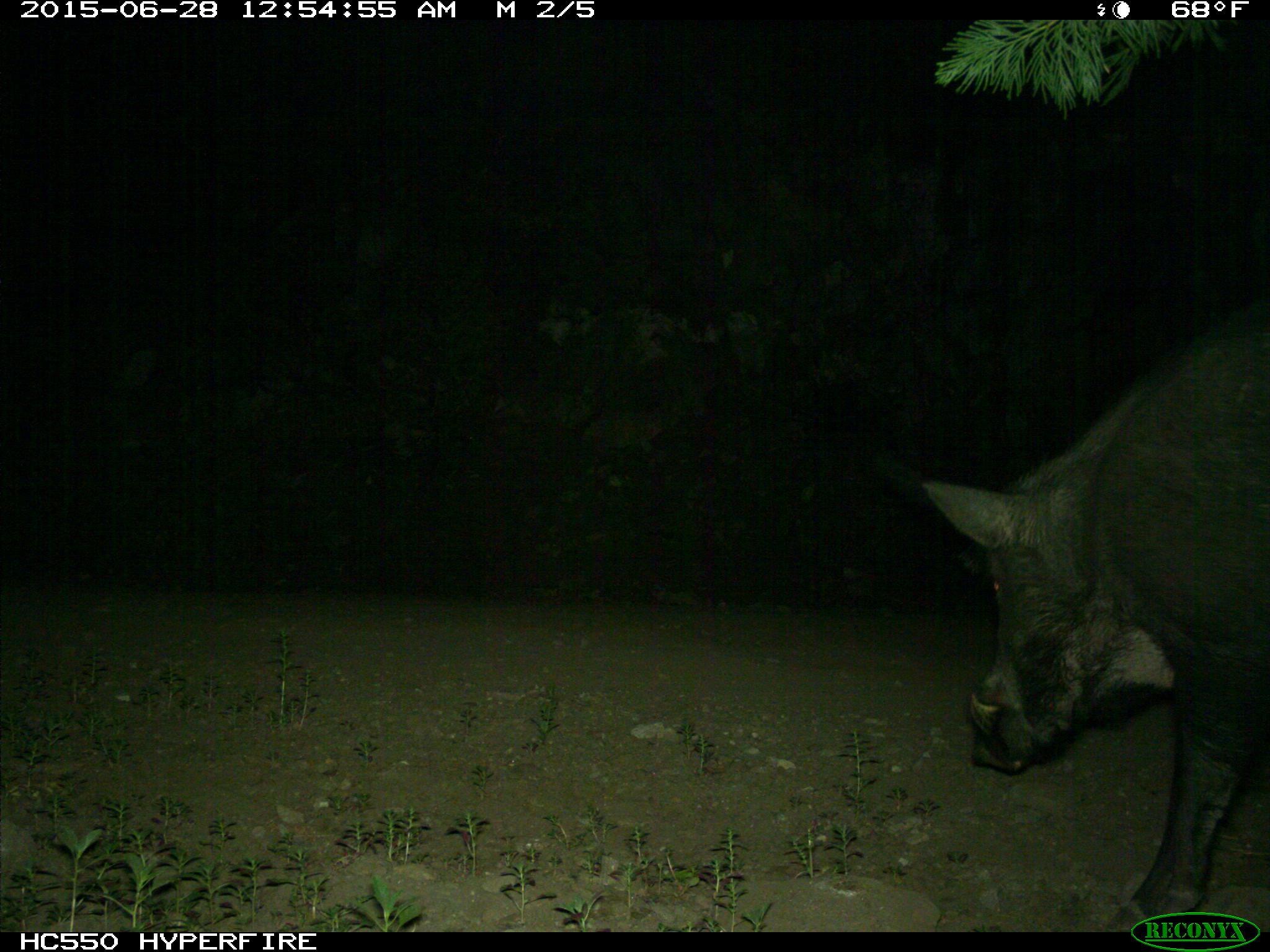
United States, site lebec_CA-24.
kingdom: Animalia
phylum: Chordata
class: Mammalia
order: Artiodactyla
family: Suidae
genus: Sus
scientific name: Sus scrofa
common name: wild boar